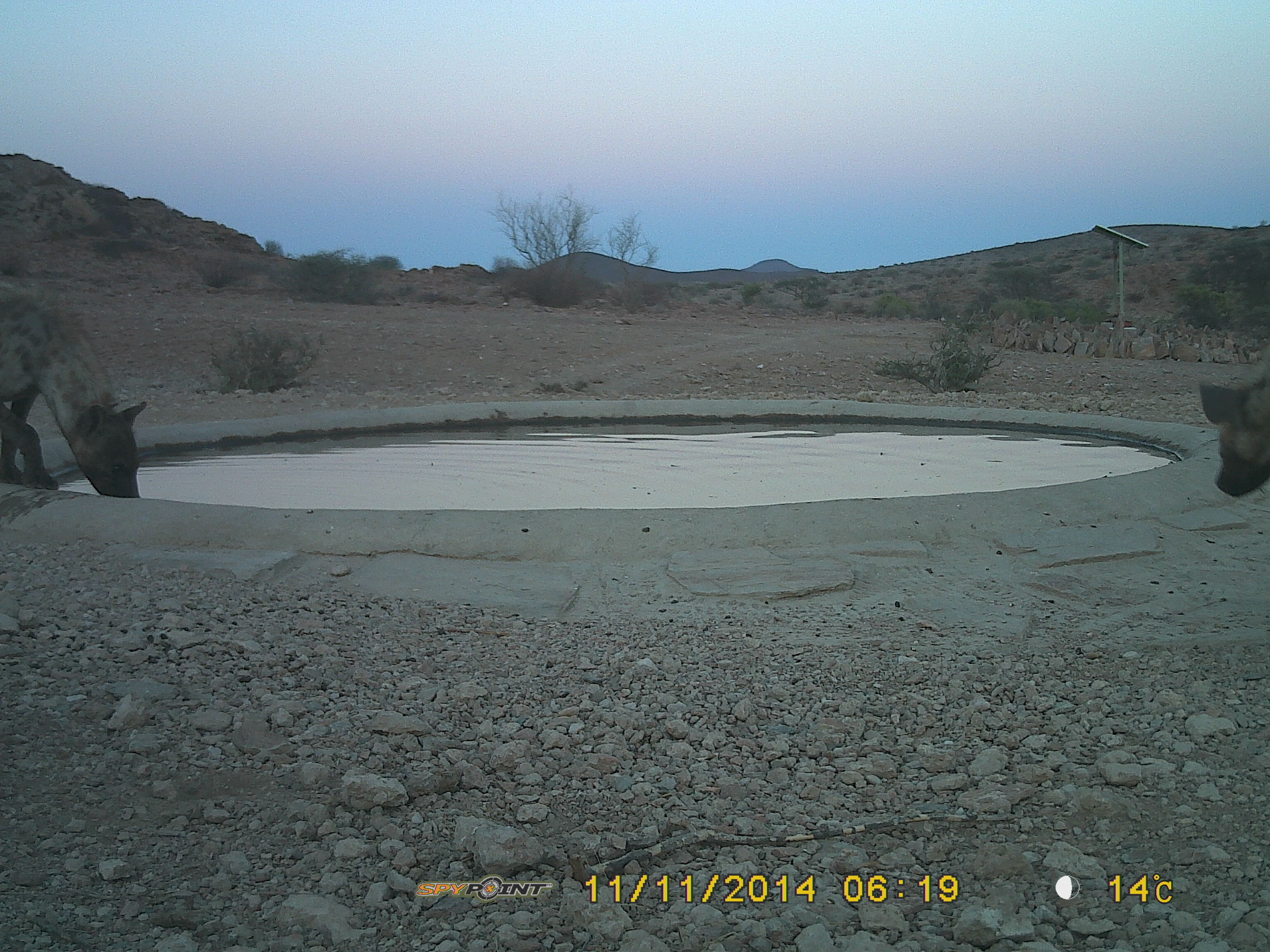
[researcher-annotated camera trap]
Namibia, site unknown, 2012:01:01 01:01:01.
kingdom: Animalia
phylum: Chordata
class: Mammalia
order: Carnivora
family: Hyaenidae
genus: Crocuta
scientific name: Crocuta crocuta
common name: spotted hyena